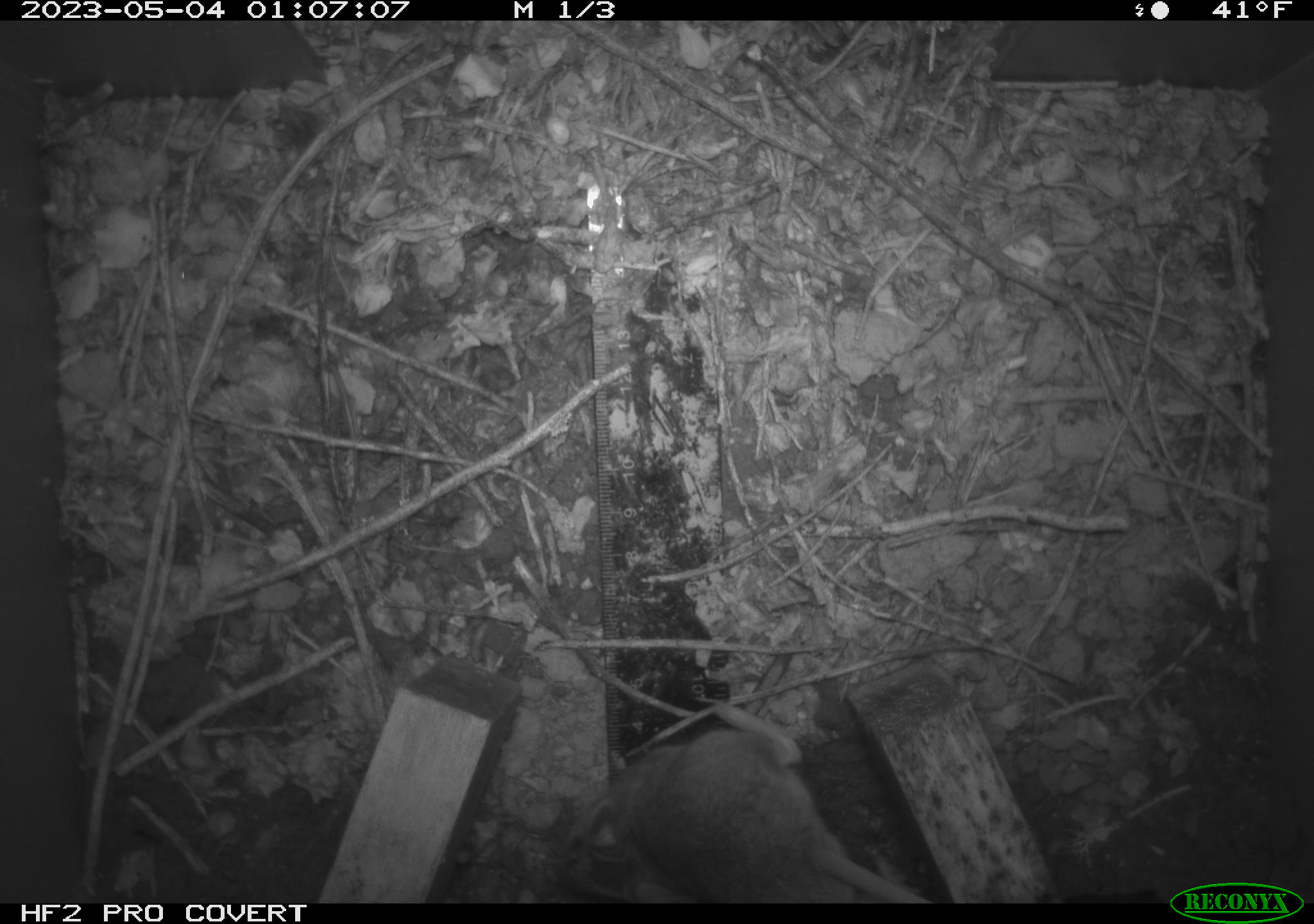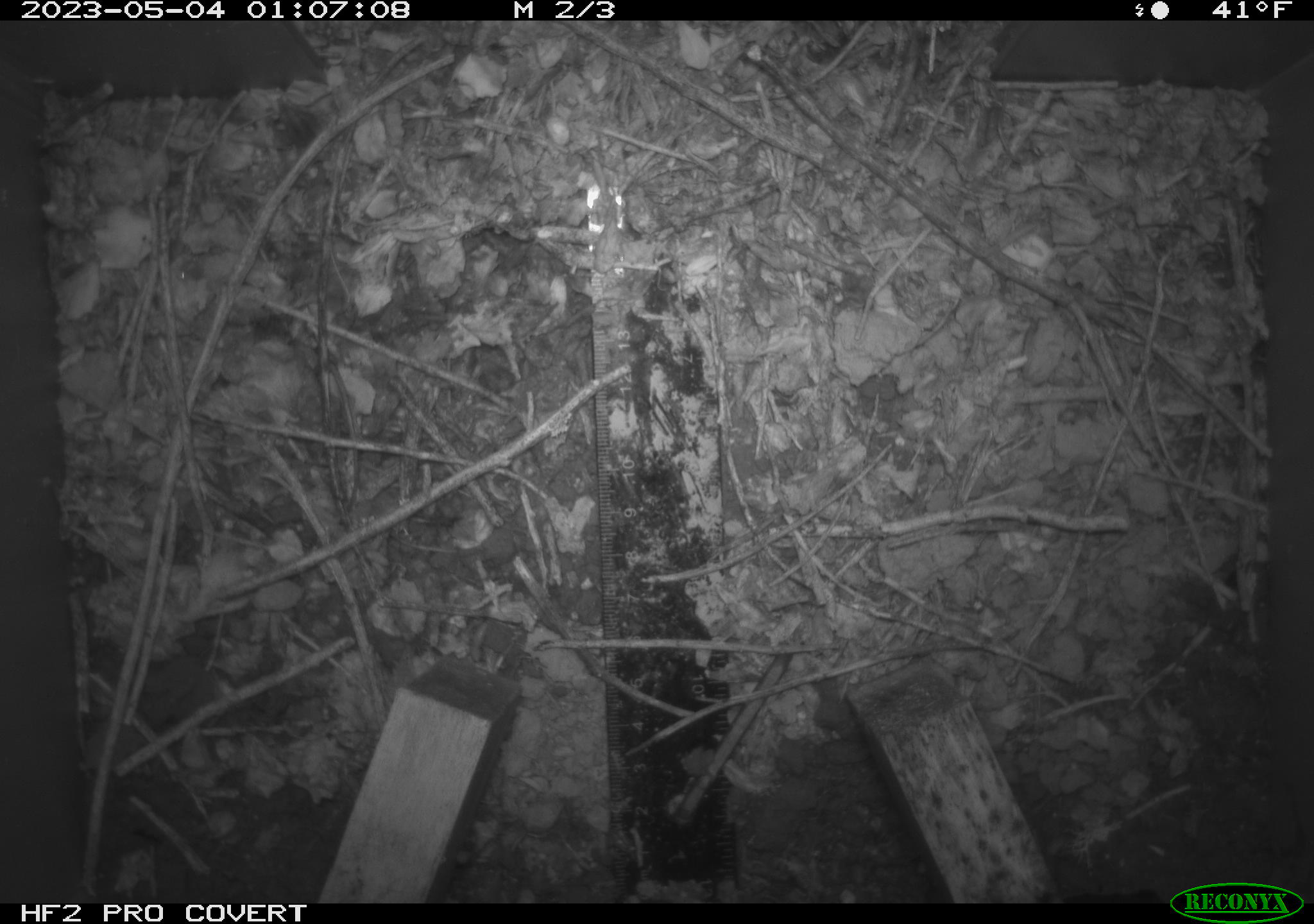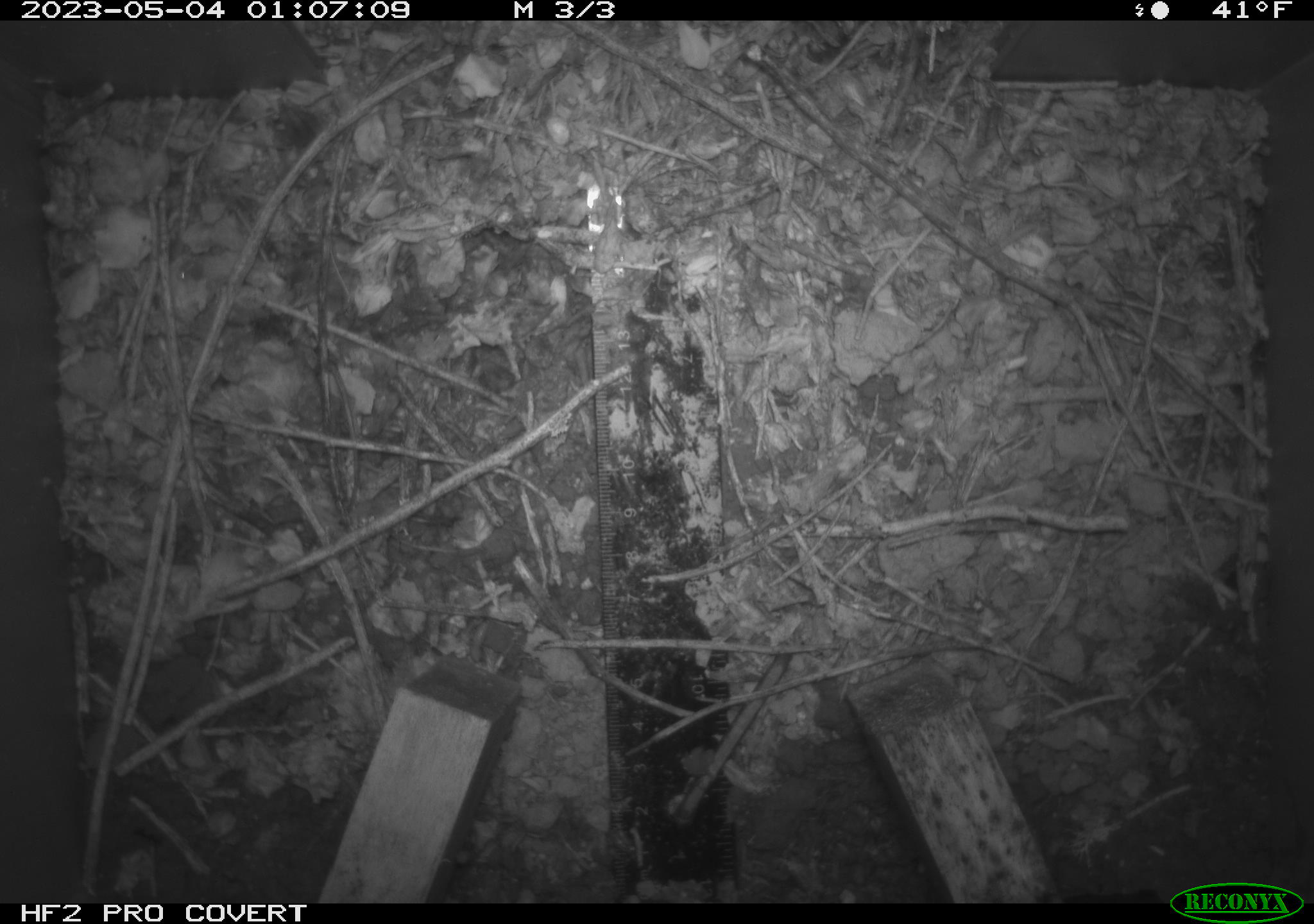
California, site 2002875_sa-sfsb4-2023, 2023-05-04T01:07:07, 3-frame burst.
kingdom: Animalia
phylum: Chordata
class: Mammalia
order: Rodentia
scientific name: Rodentia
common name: mouse species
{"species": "mouse species (Rodentia)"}